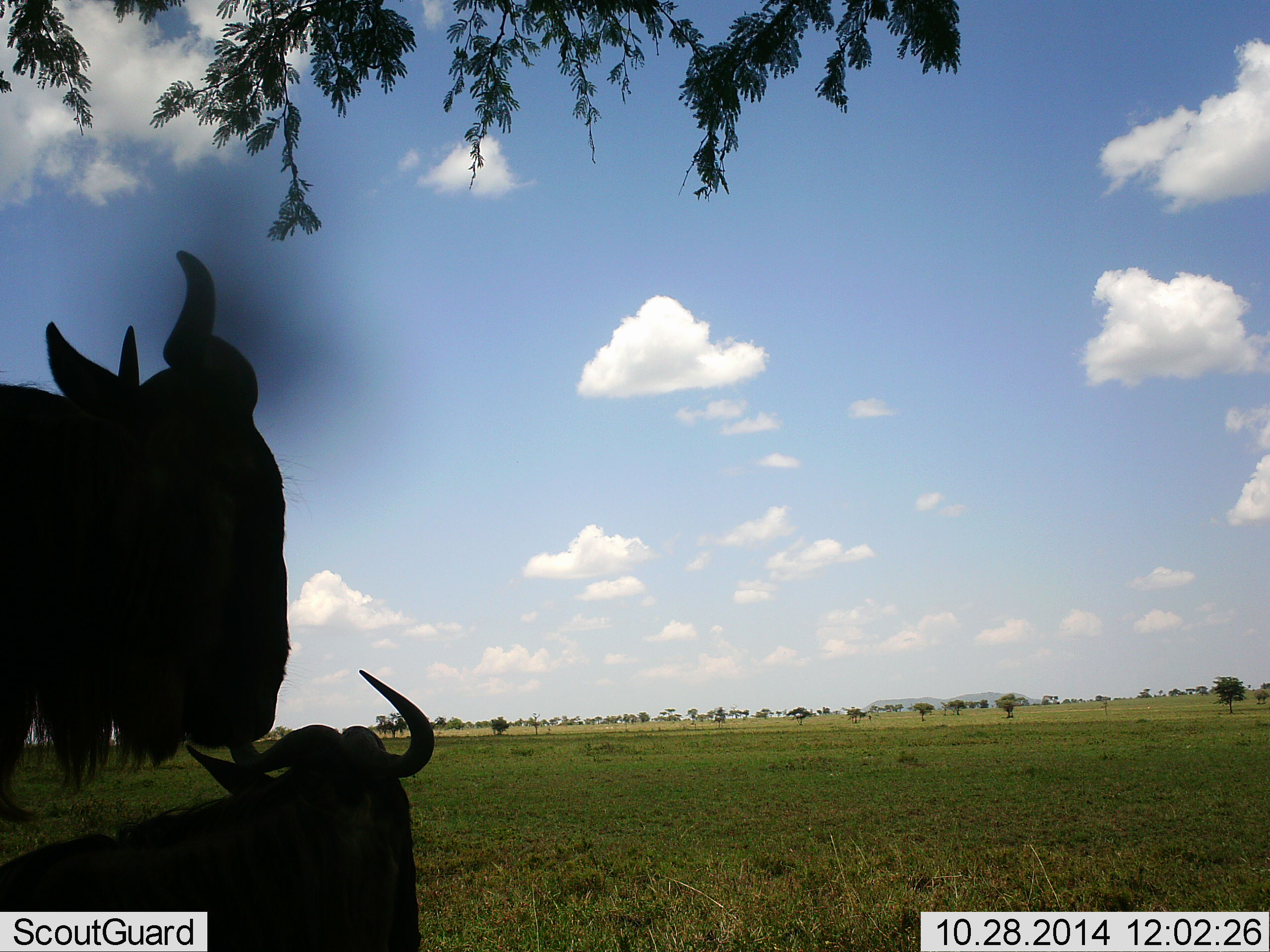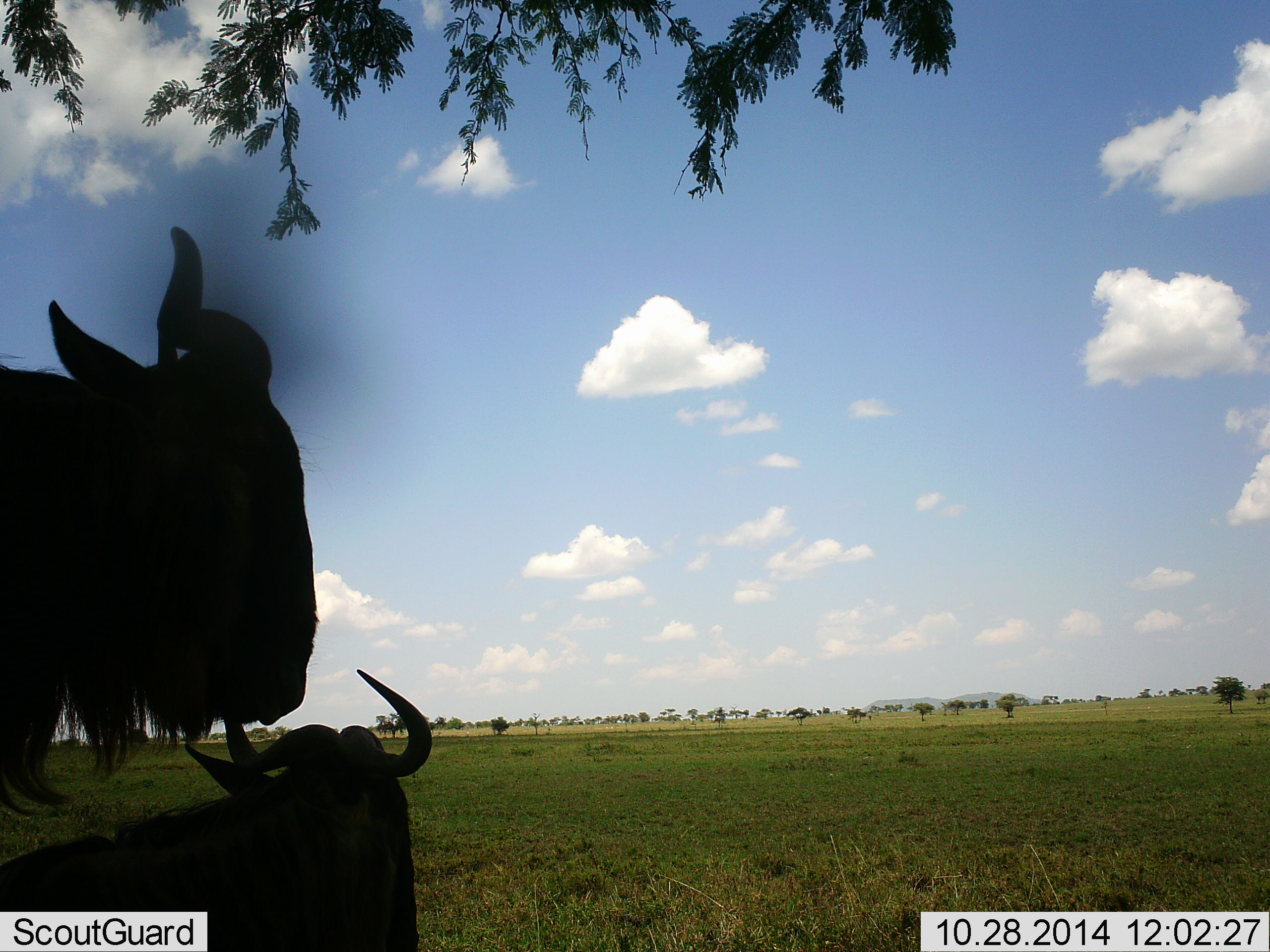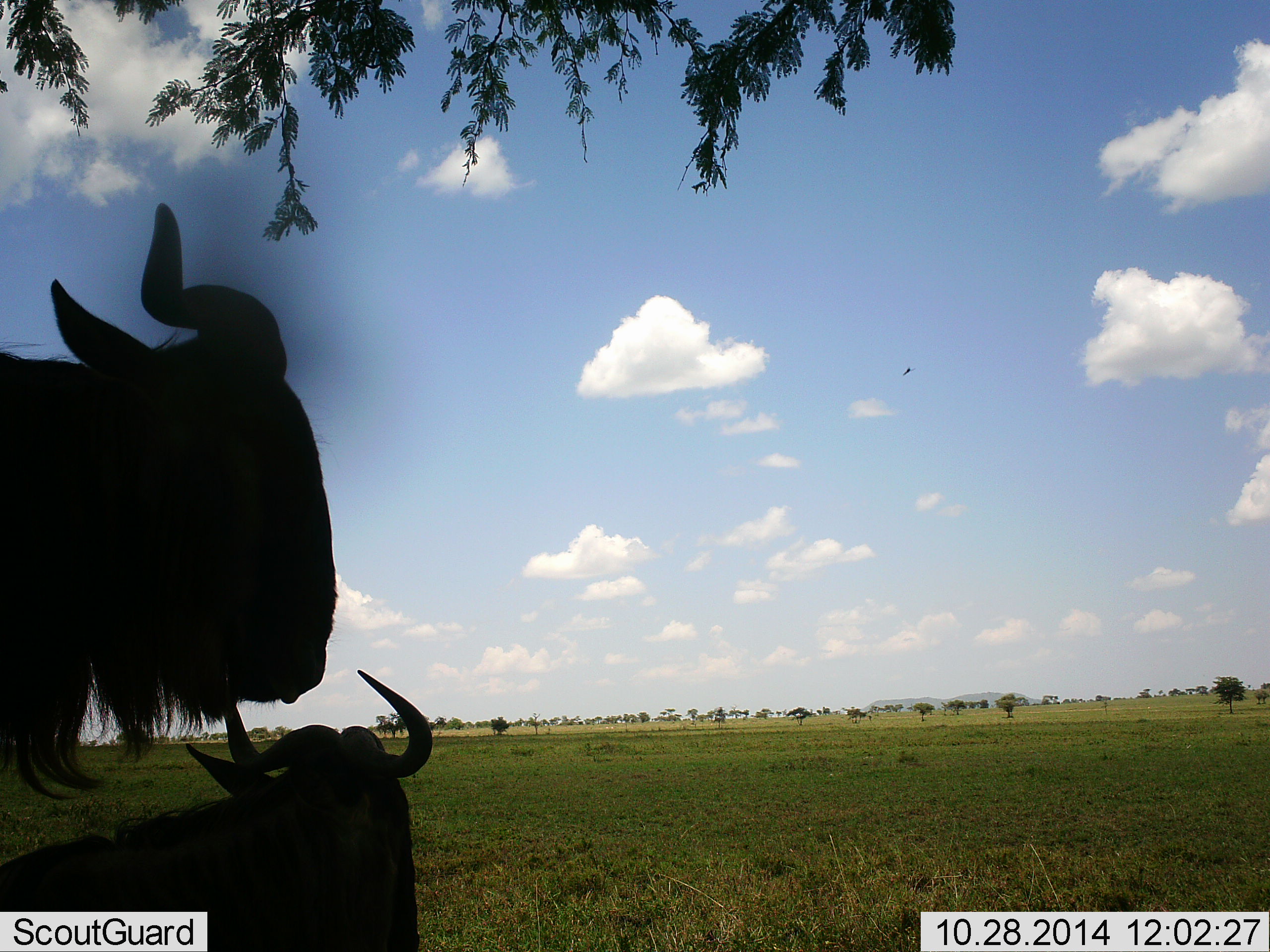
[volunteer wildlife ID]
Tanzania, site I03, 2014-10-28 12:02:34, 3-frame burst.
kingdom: Animalia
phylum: Chordata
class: Mammalia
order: Artiodactyla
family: Bovidae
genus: Connochaetes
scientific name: Connochaetes taurinus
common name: blue wildebeest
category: wildebeest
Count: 2.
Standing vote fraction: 55%.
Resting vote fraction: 82%.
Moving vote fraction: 0%.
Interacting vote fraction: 0%.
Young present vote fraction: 0%.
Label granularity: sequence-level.